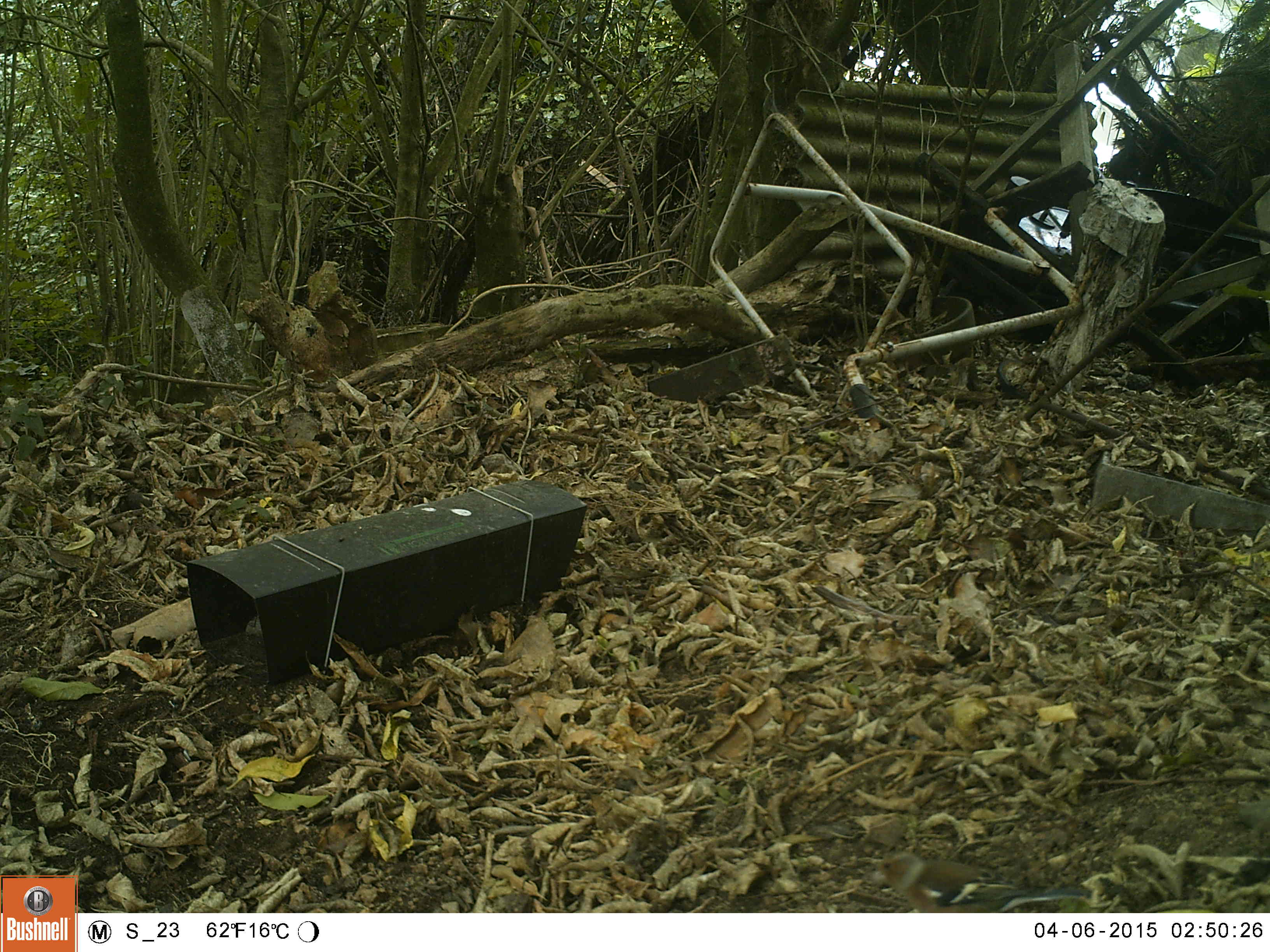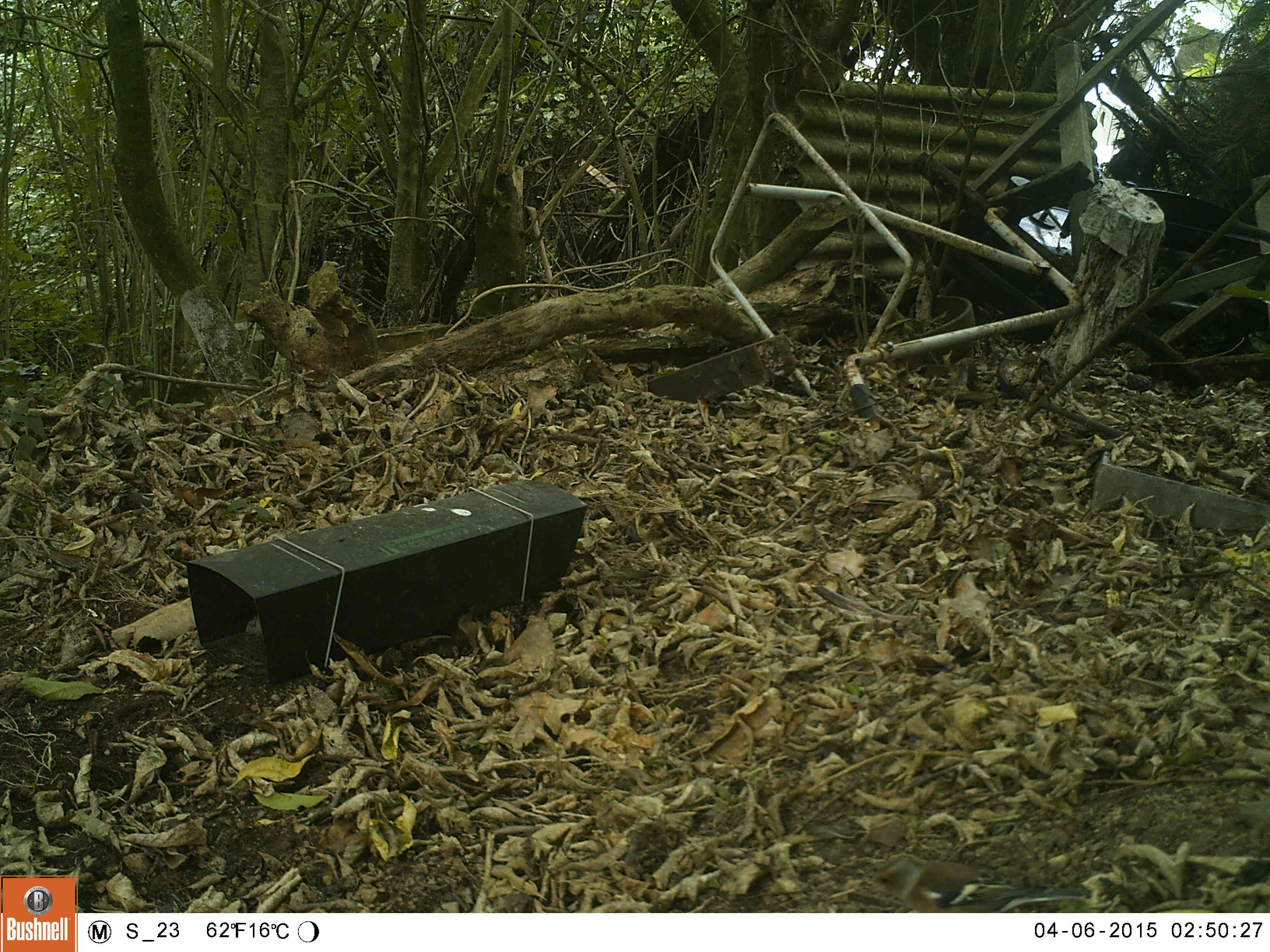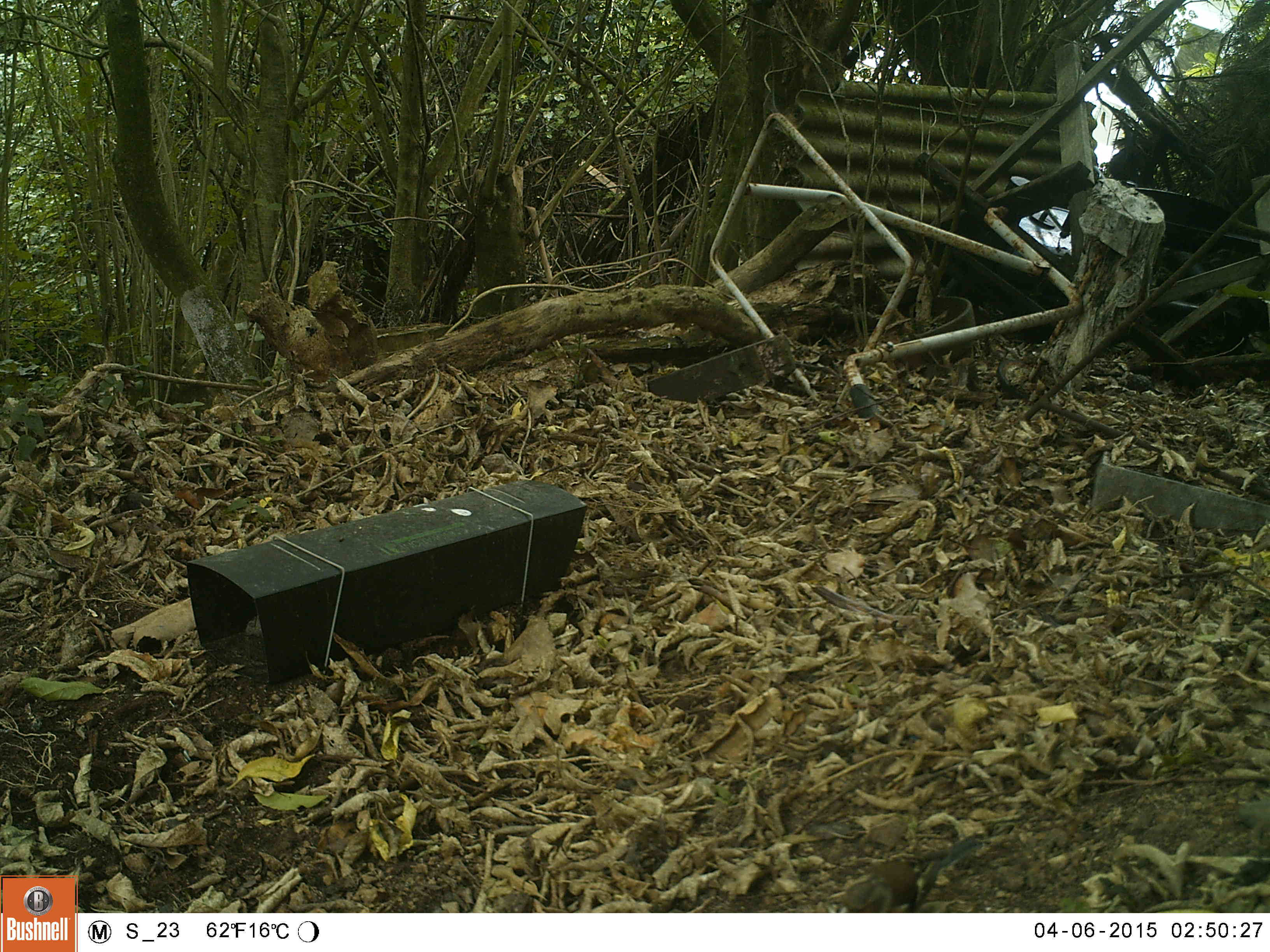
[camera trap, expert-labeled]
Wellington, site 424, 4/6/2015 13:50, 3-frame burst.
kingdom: Animalia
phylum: Chordata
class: Aves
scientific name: Aves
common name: bird